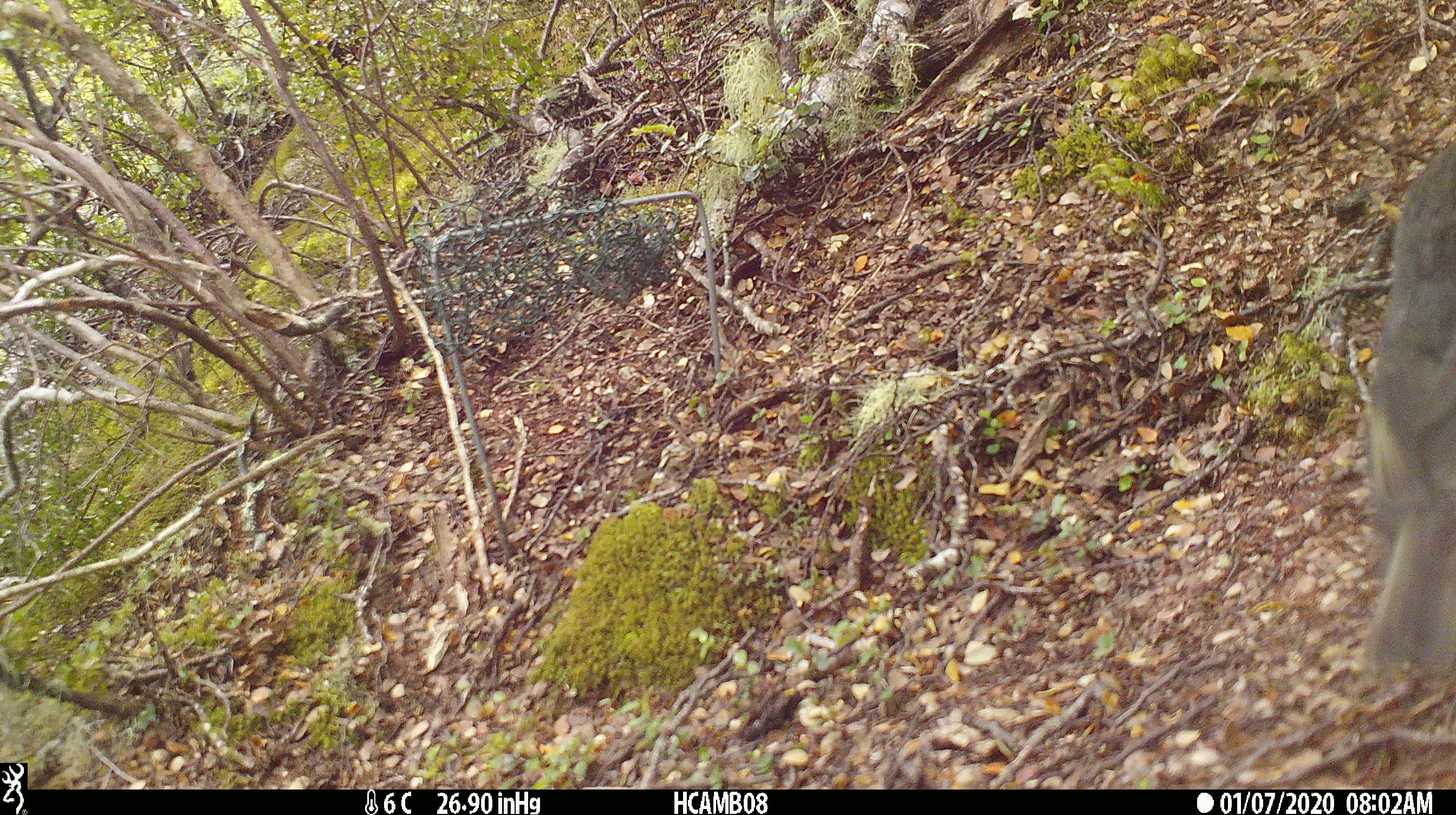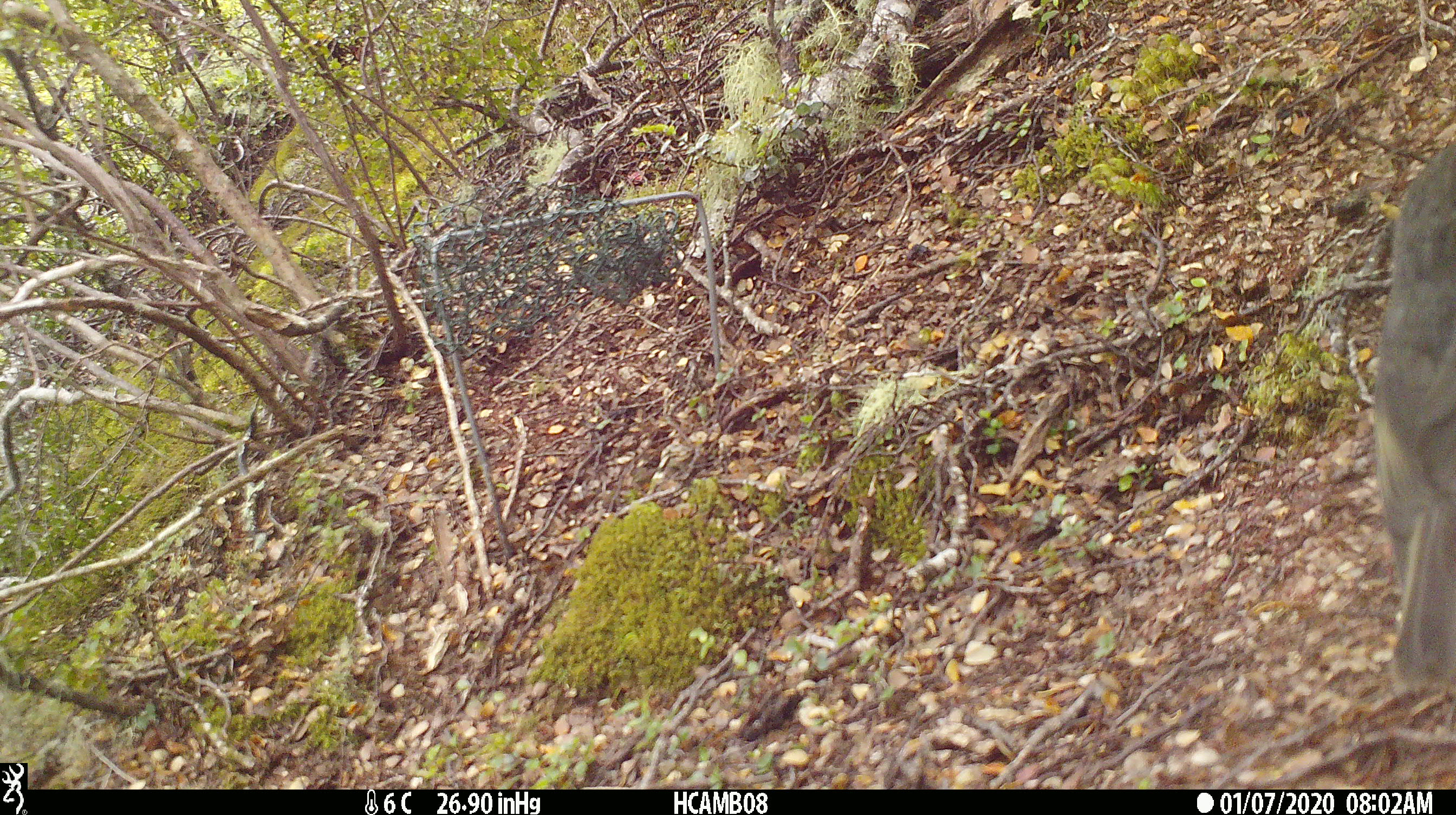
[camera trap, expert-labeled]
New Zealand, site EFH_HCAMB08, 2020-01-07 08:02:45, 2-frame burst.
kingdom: Animalia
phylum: Chordata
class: Aves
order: Passeriformes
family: Petroicidae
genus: Petroica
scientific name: Petroica australis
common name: new zealand robin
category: robin